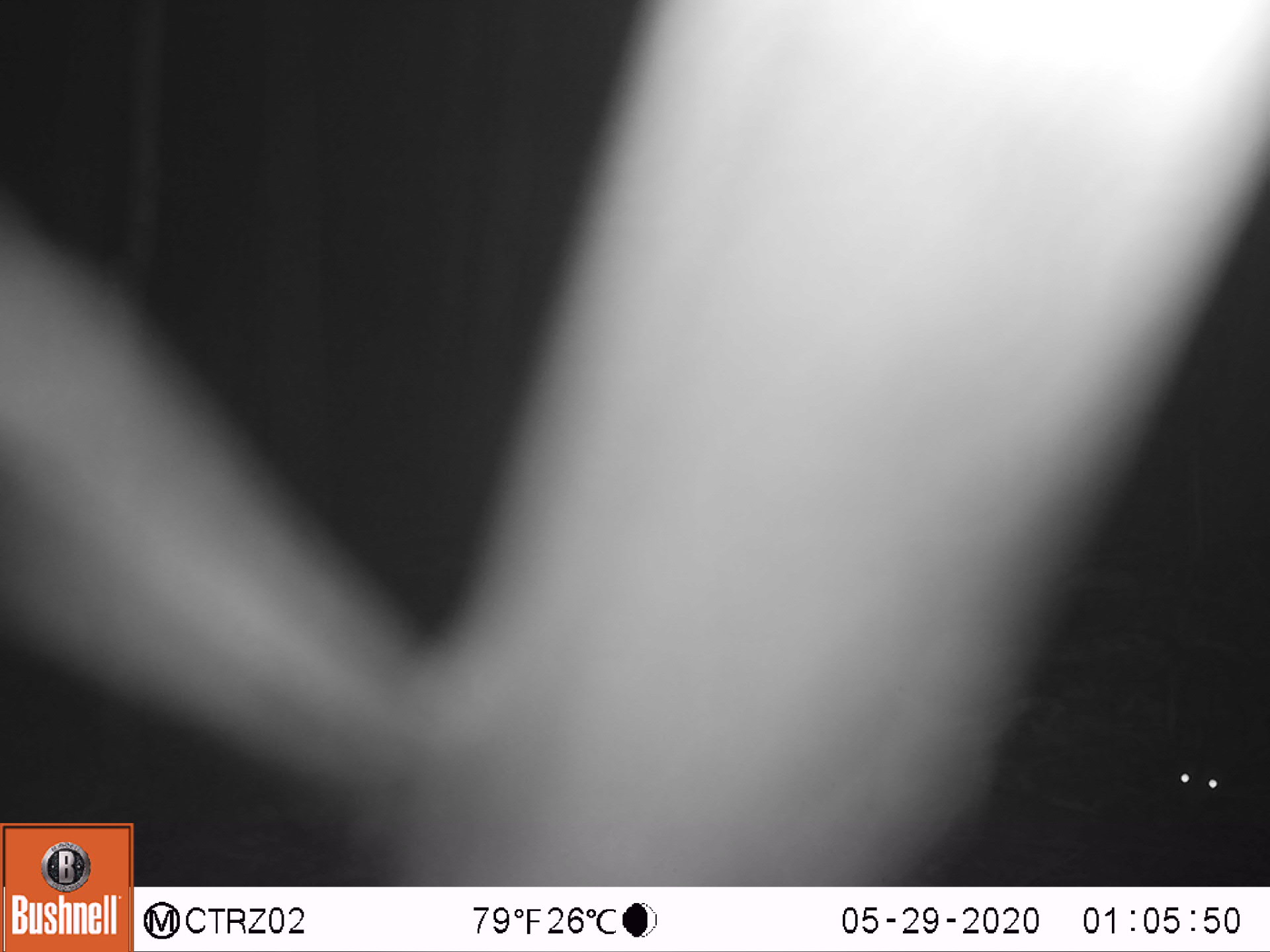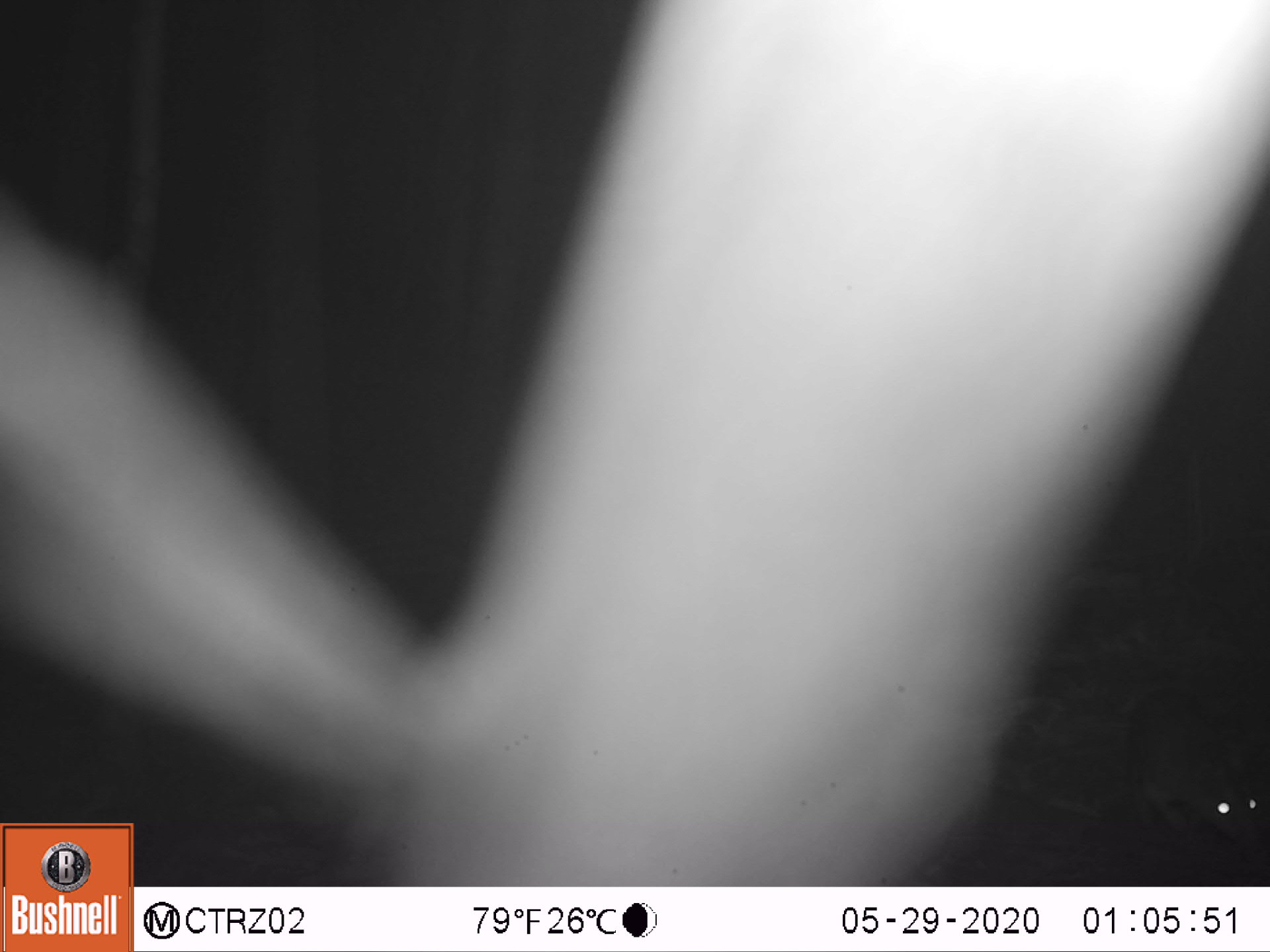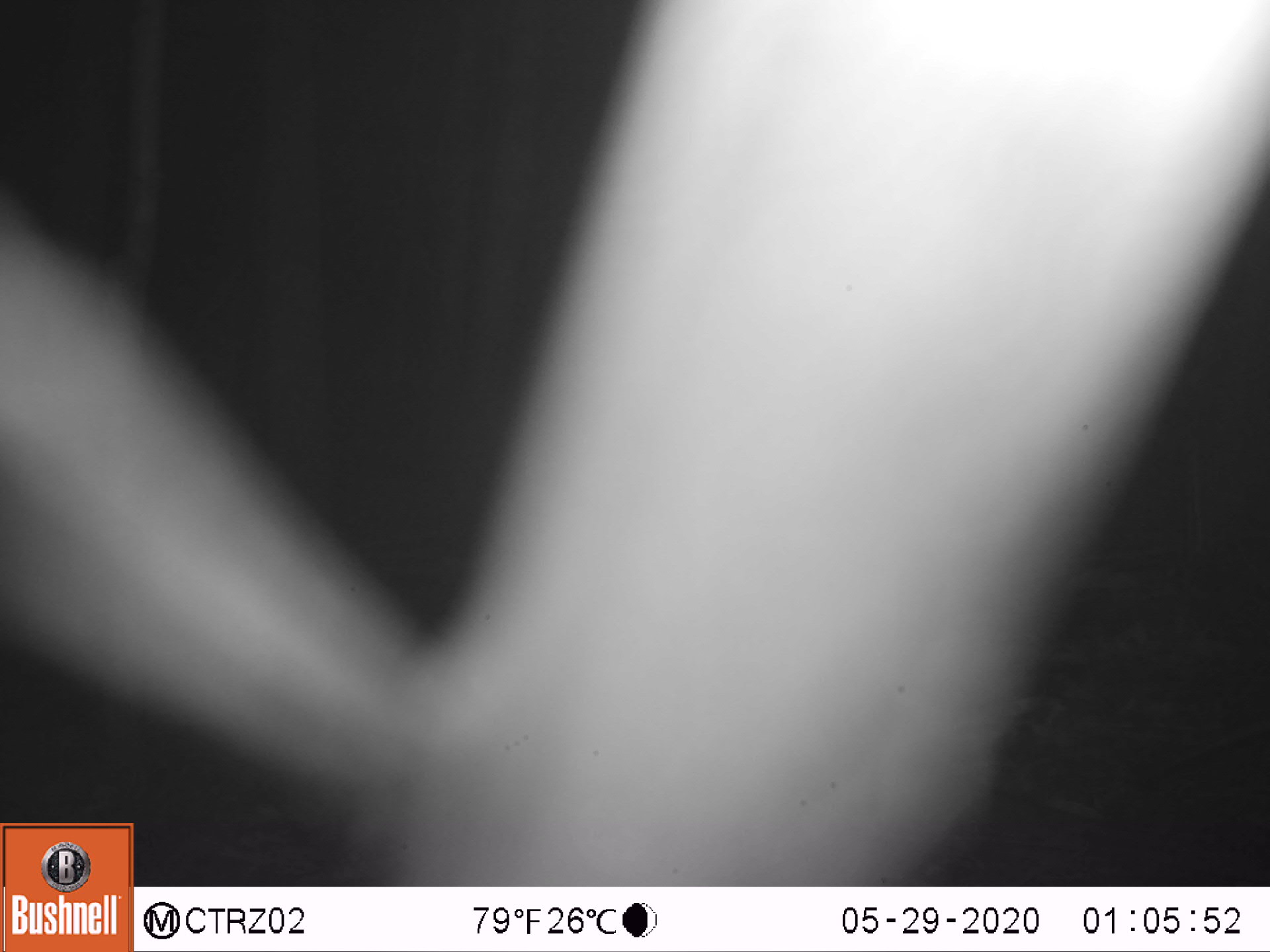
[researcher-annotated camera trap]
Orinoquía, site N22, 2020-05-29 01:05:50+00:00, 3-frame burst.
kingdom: Animalia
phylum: Chordata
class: Mammalia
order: Rodentia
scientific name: Rodentia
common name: rodent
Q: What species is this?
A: Rodent (Rodentia).